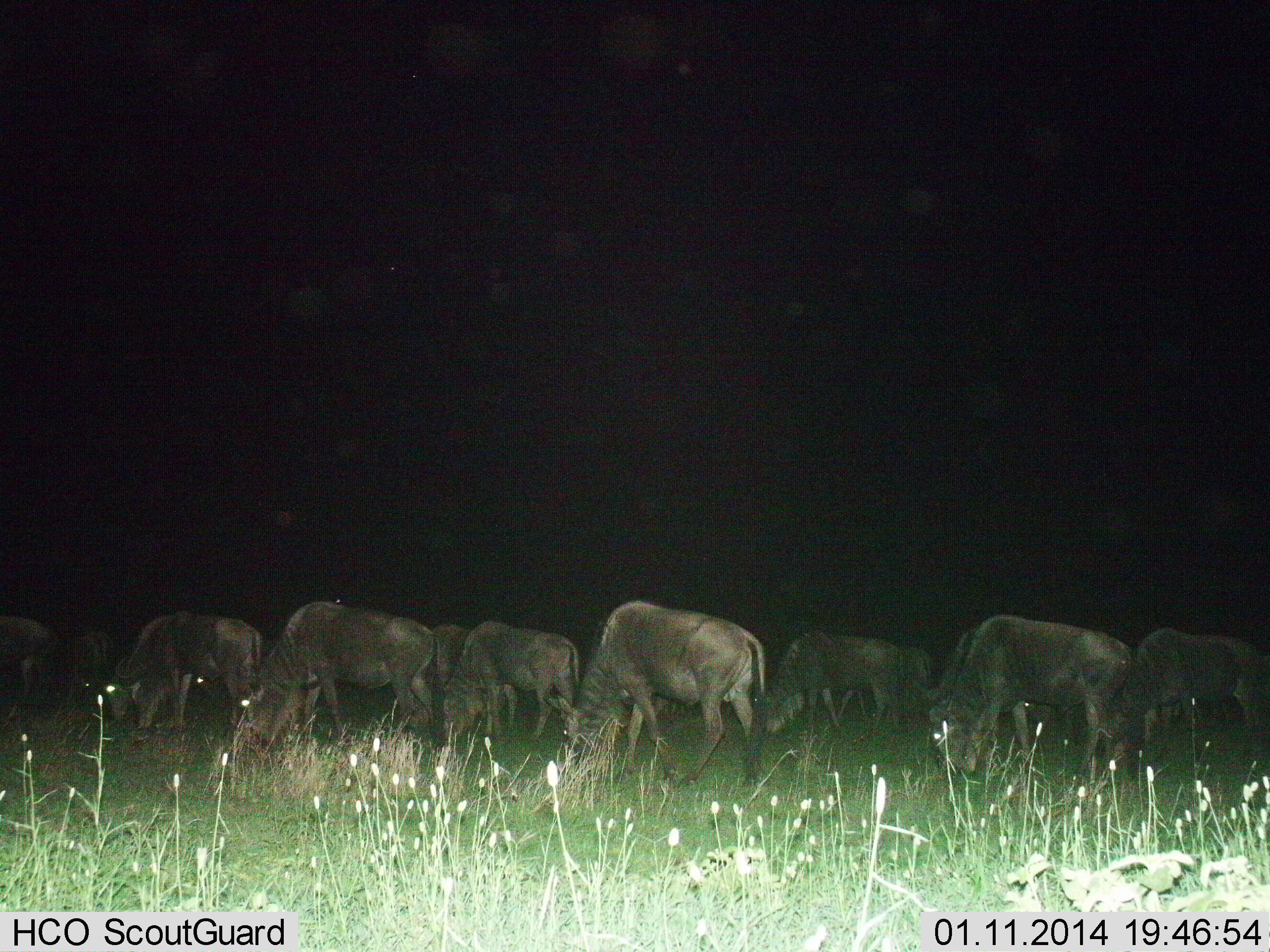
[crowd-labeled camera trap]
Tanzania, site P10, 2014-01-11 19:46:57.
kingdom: Animalia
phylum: Chordata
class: Mammalia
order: Artiodactyla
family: Bovidae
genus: Connochaetes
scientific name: Connochaetes taurinus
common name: blue wildebeest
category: wildebeest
Wildebeest (blue wildebeest) (Connochaetes taurinus), count 11-50. Behavior (volunteer vote fractions): standing 30%, resting 0%, moving 10%, interacting 0%. Young present (vote fraction): 0%. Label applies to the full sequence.